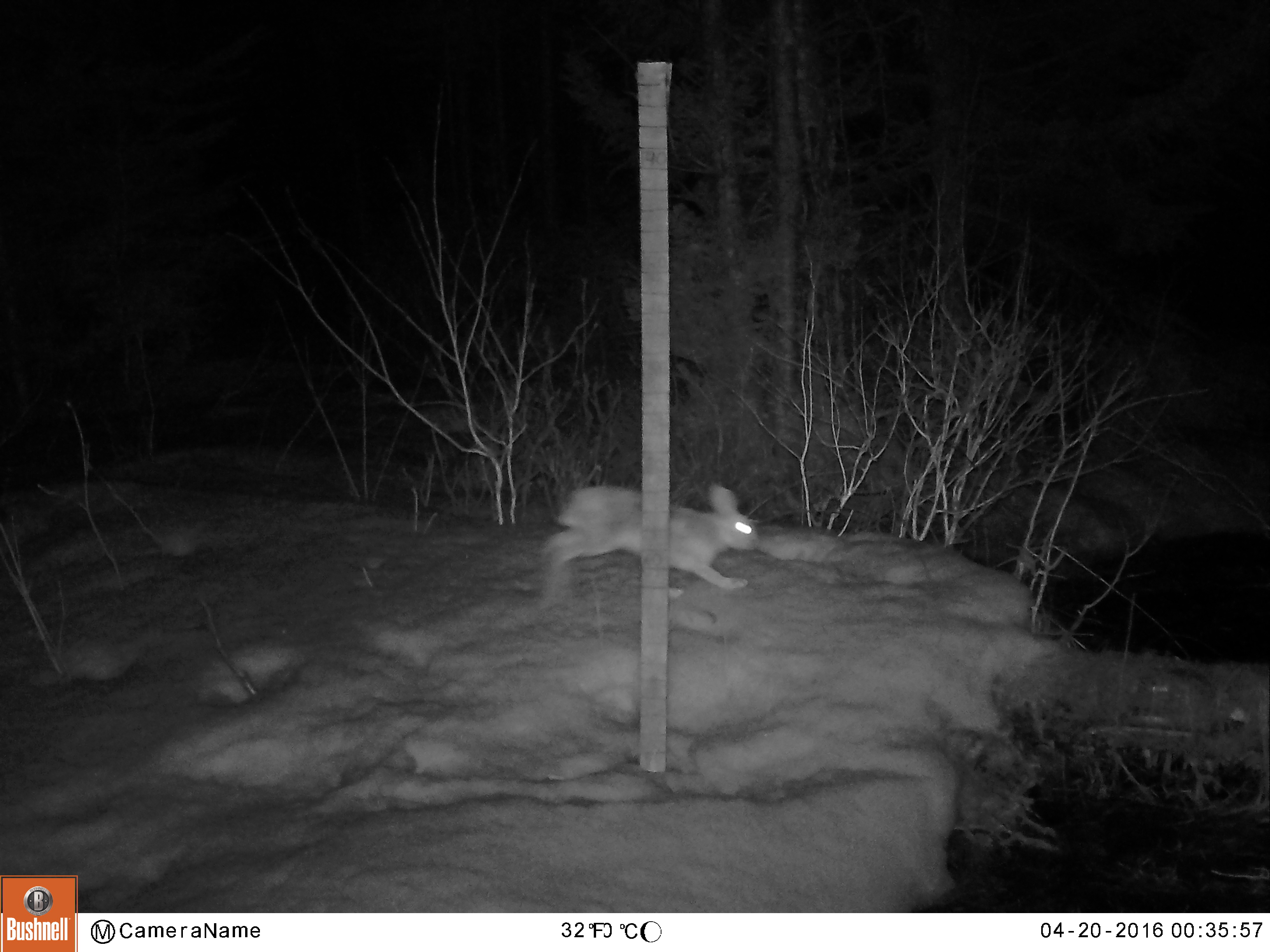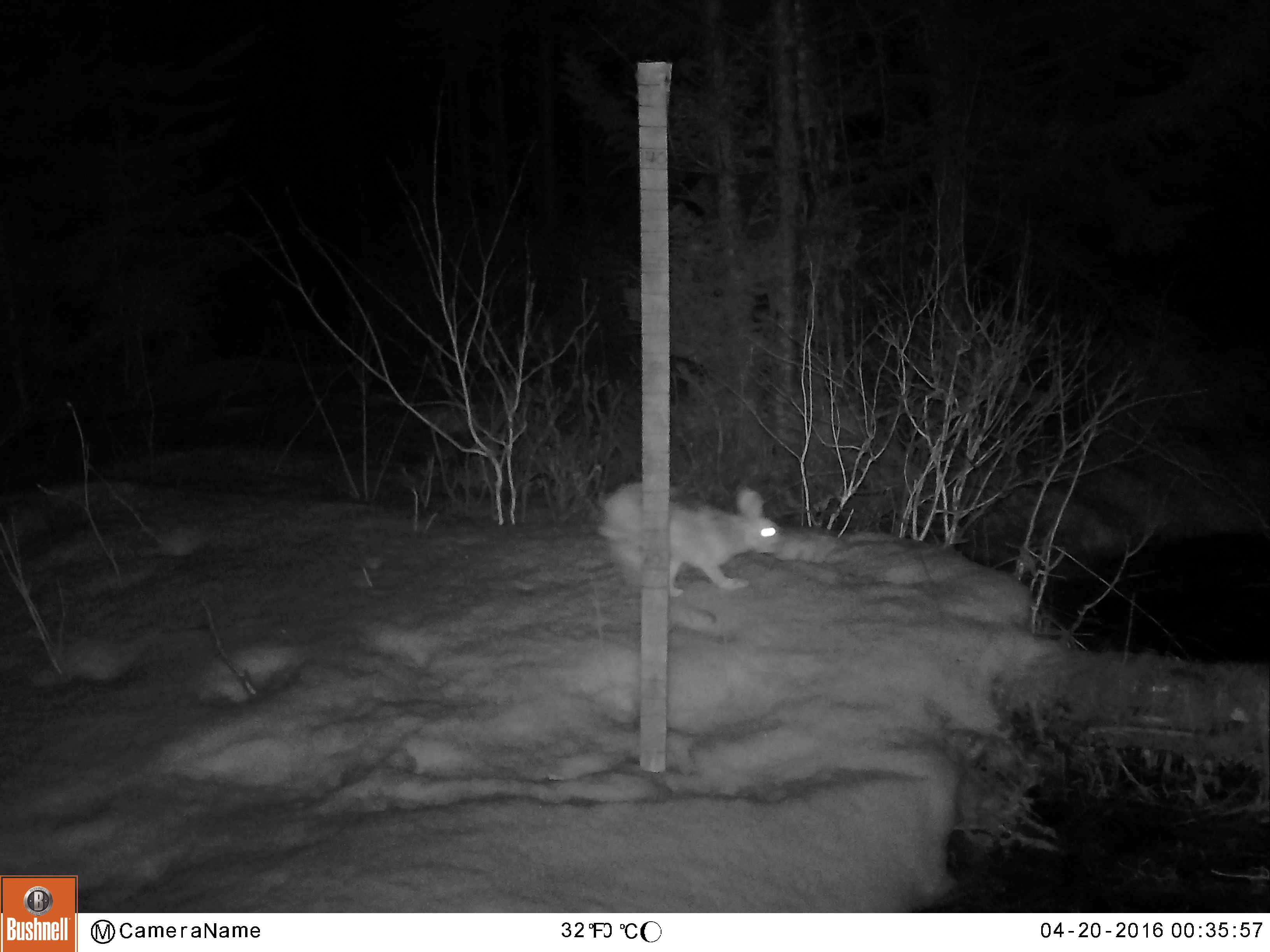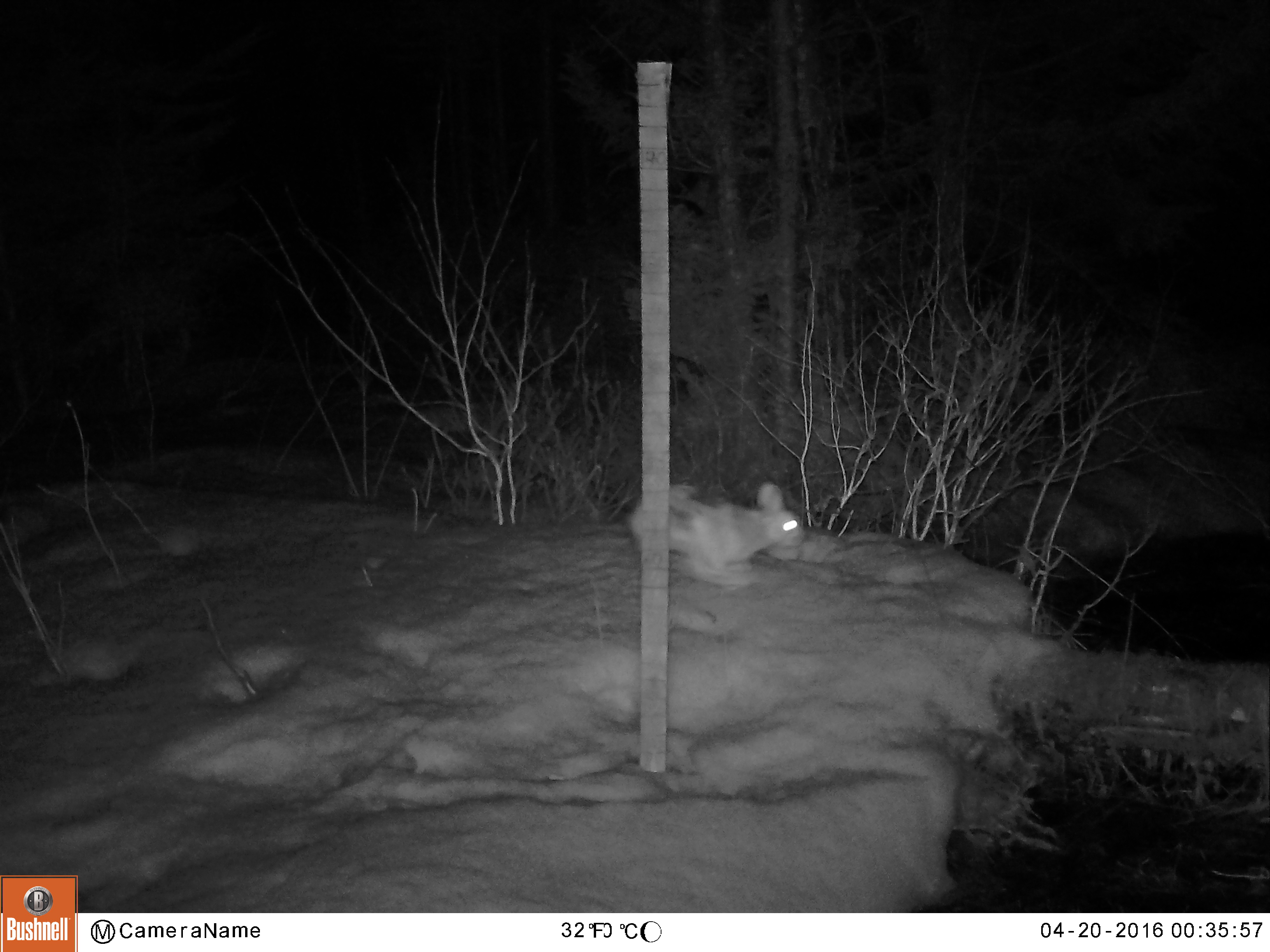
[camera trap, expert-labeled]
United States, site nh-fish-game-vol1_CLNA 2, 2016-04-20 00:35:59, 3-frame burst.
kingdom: Animalia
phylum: Chordata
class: Mammalia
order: Lagomorpha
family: Leporidae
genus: Lepus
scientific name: Lepus americanus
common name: snowshoe hare